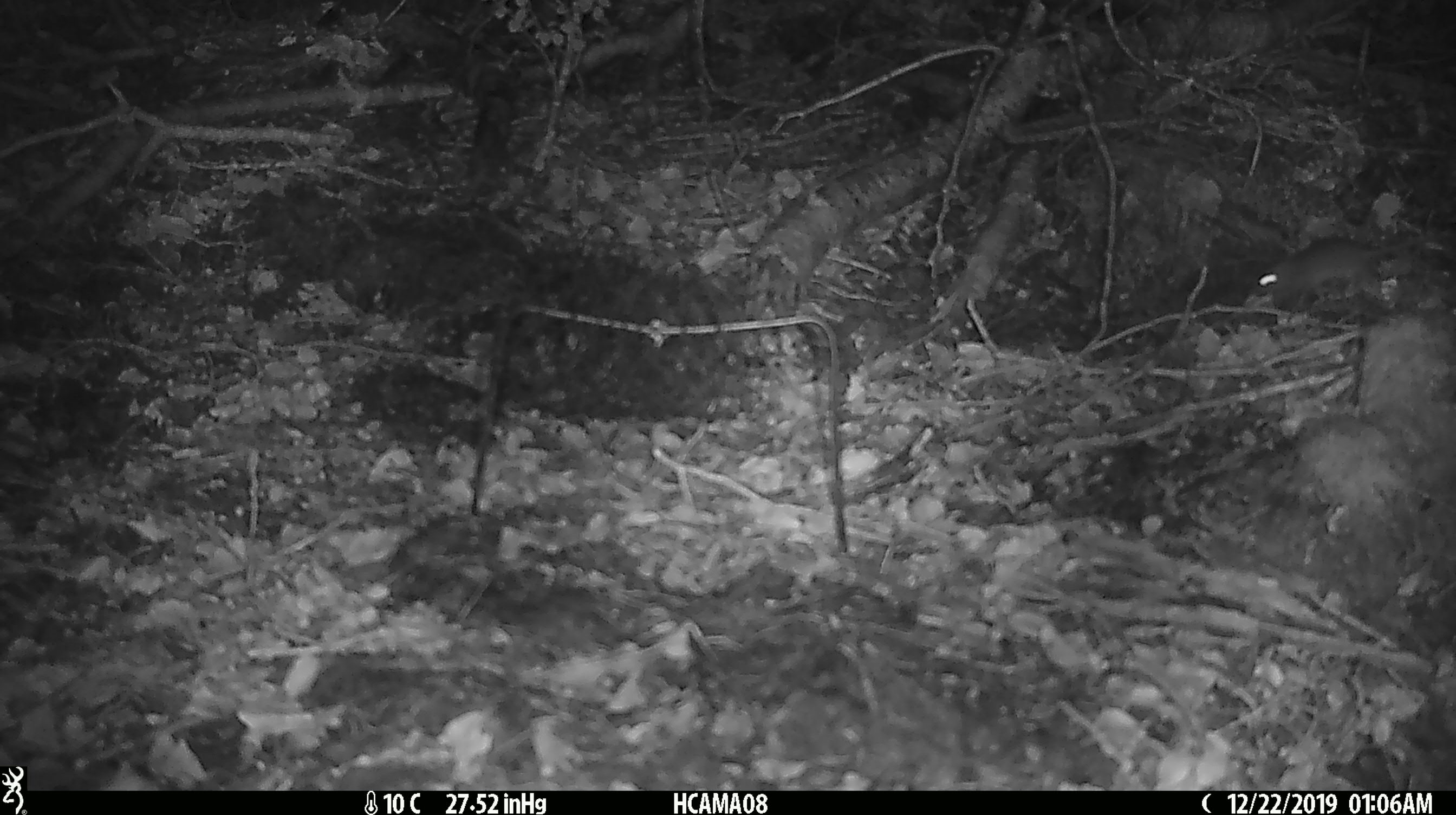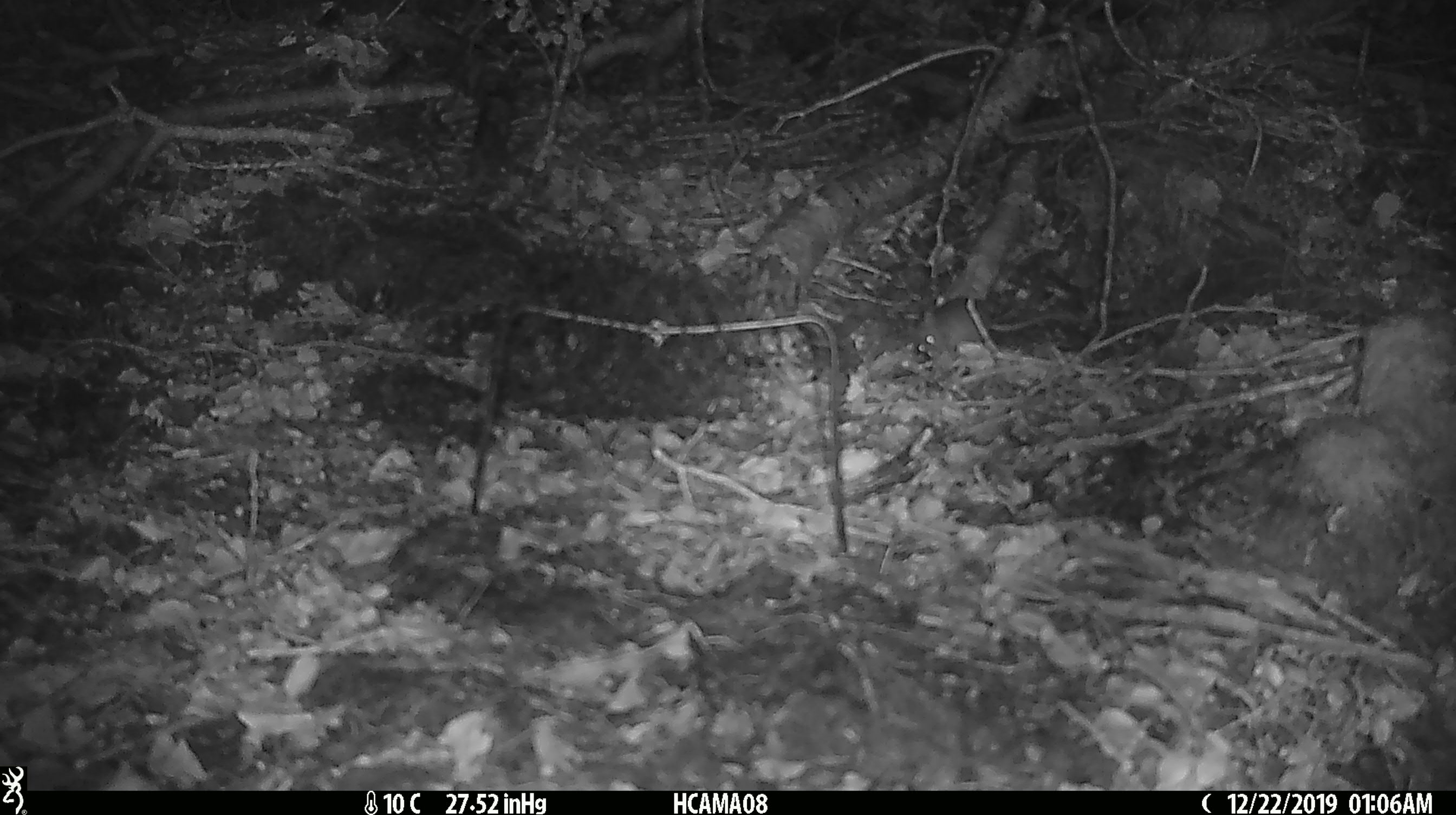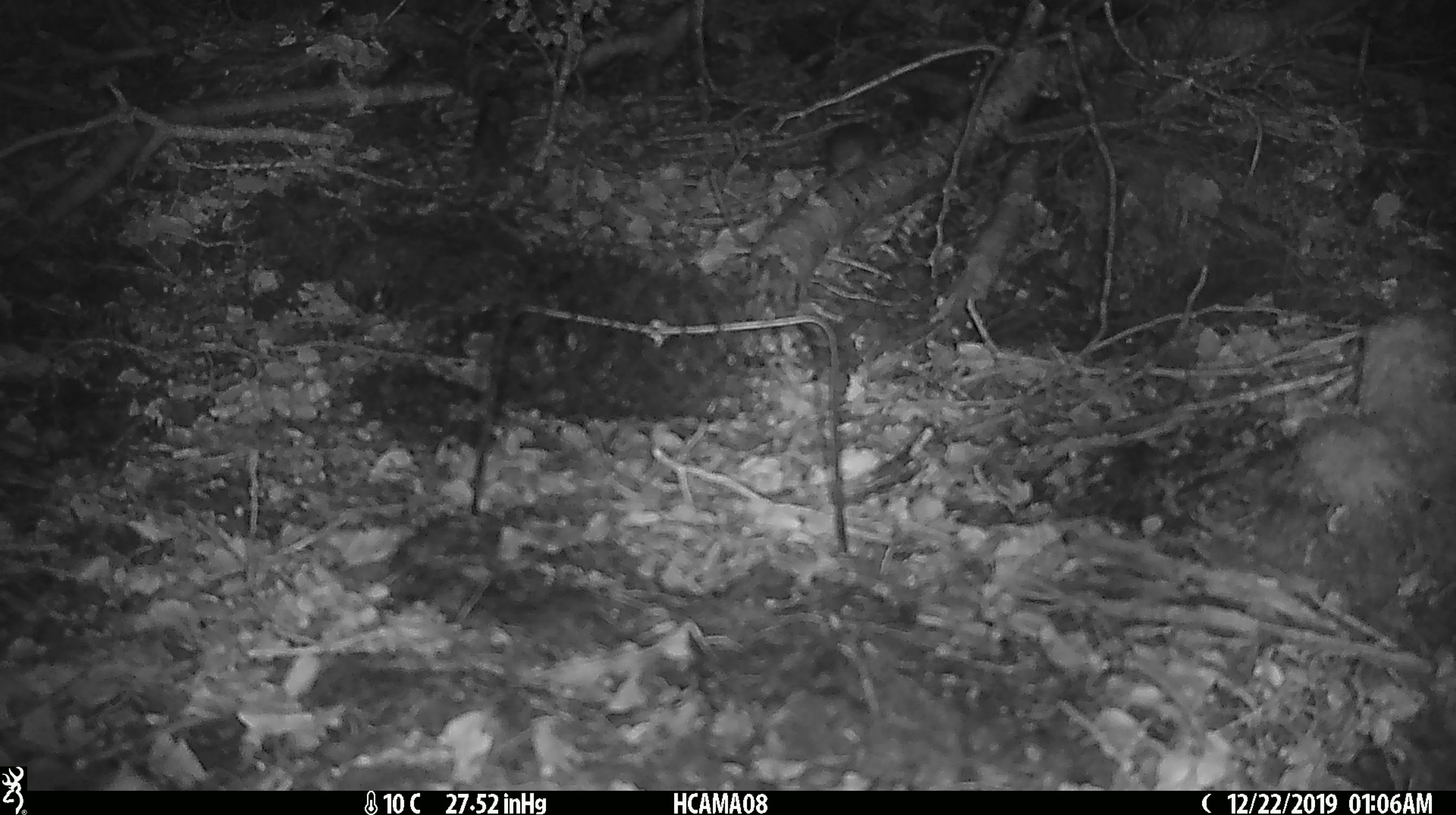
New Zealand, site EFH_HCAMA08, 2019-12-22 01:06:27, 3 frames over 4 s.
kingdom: Animalia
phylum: Chordata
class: Mammalia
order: Rodentia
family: Muridae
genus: Mus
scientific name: Mus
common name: mouse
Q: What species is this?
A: Mouse (Mus).